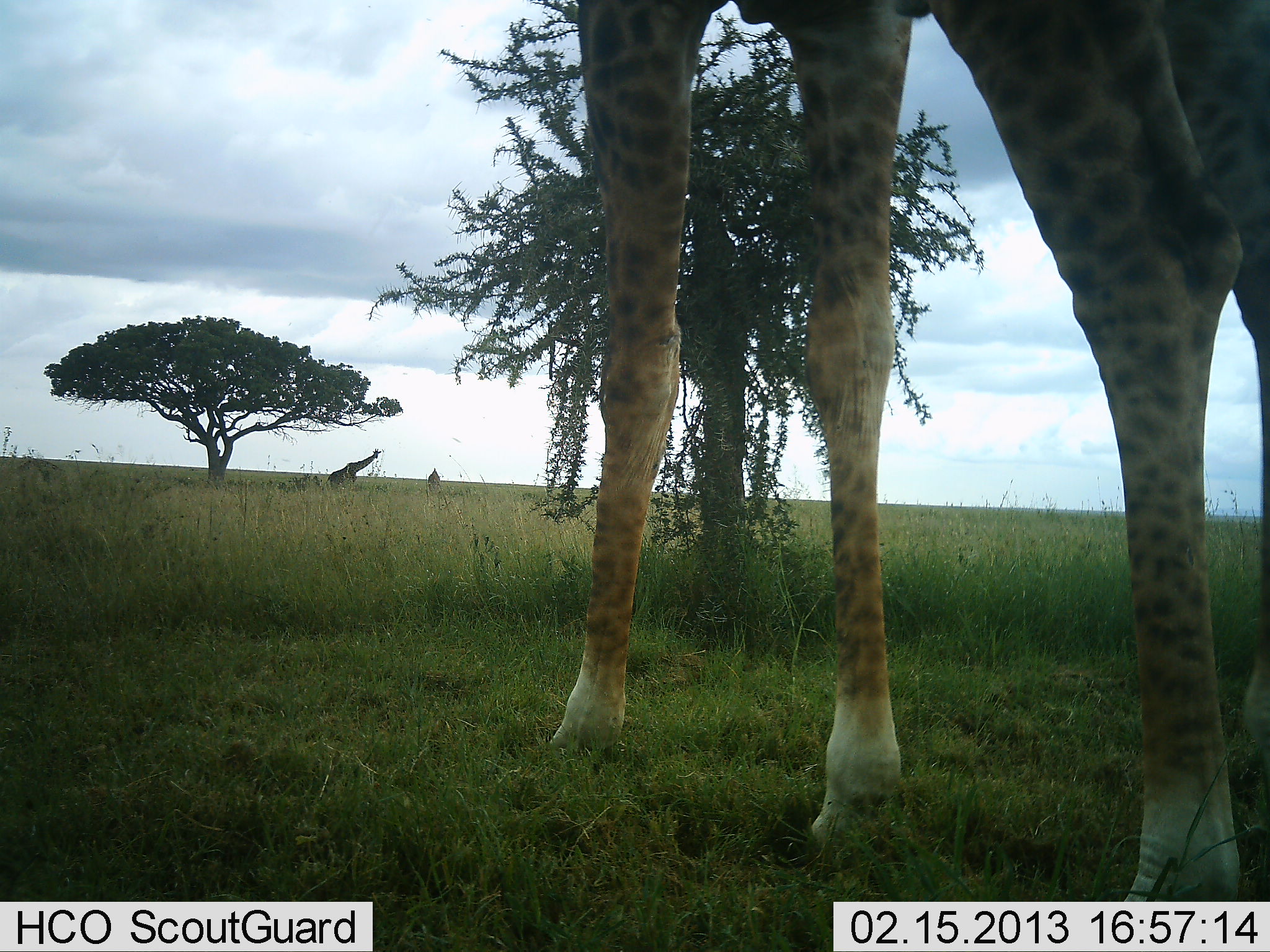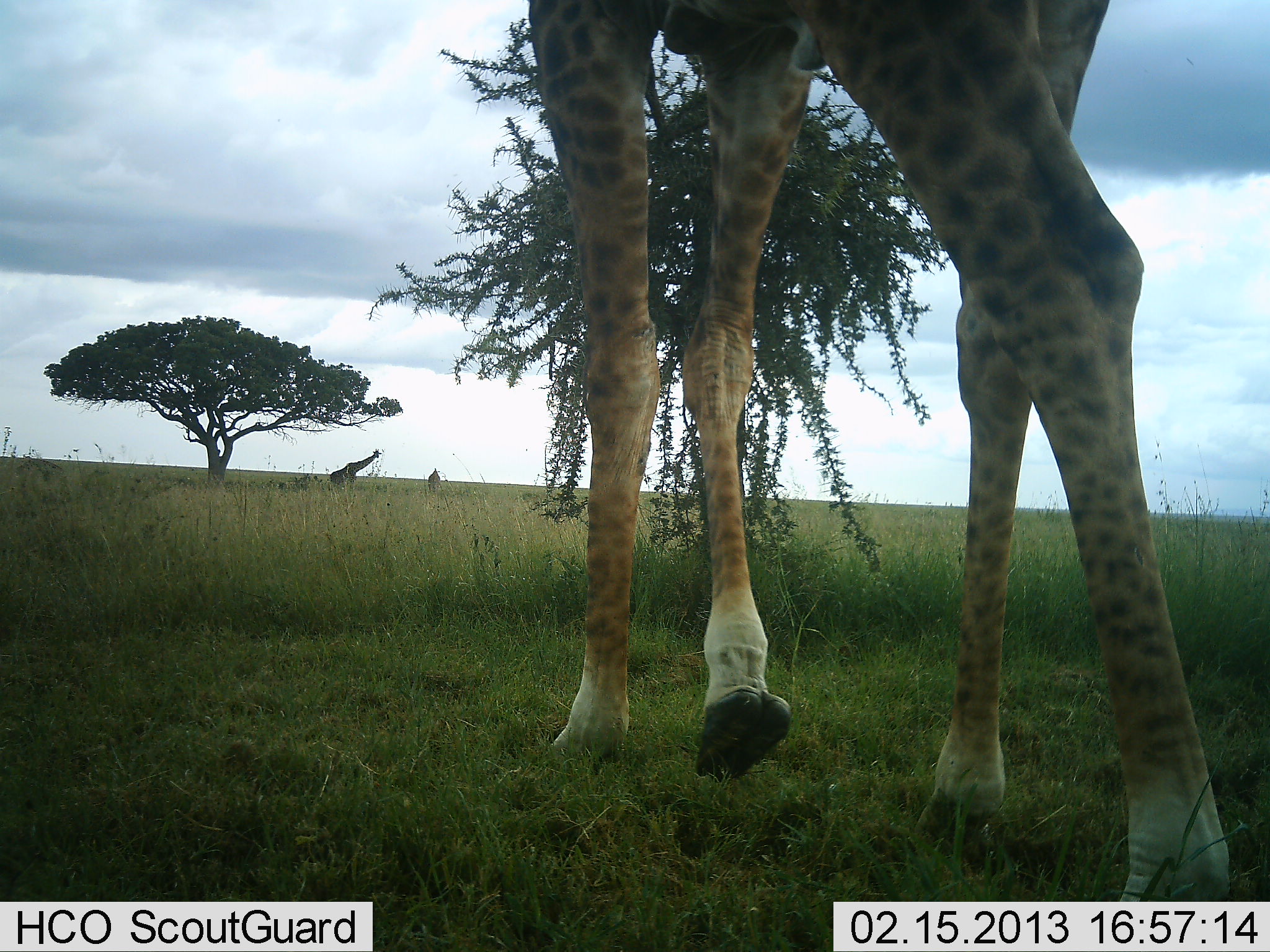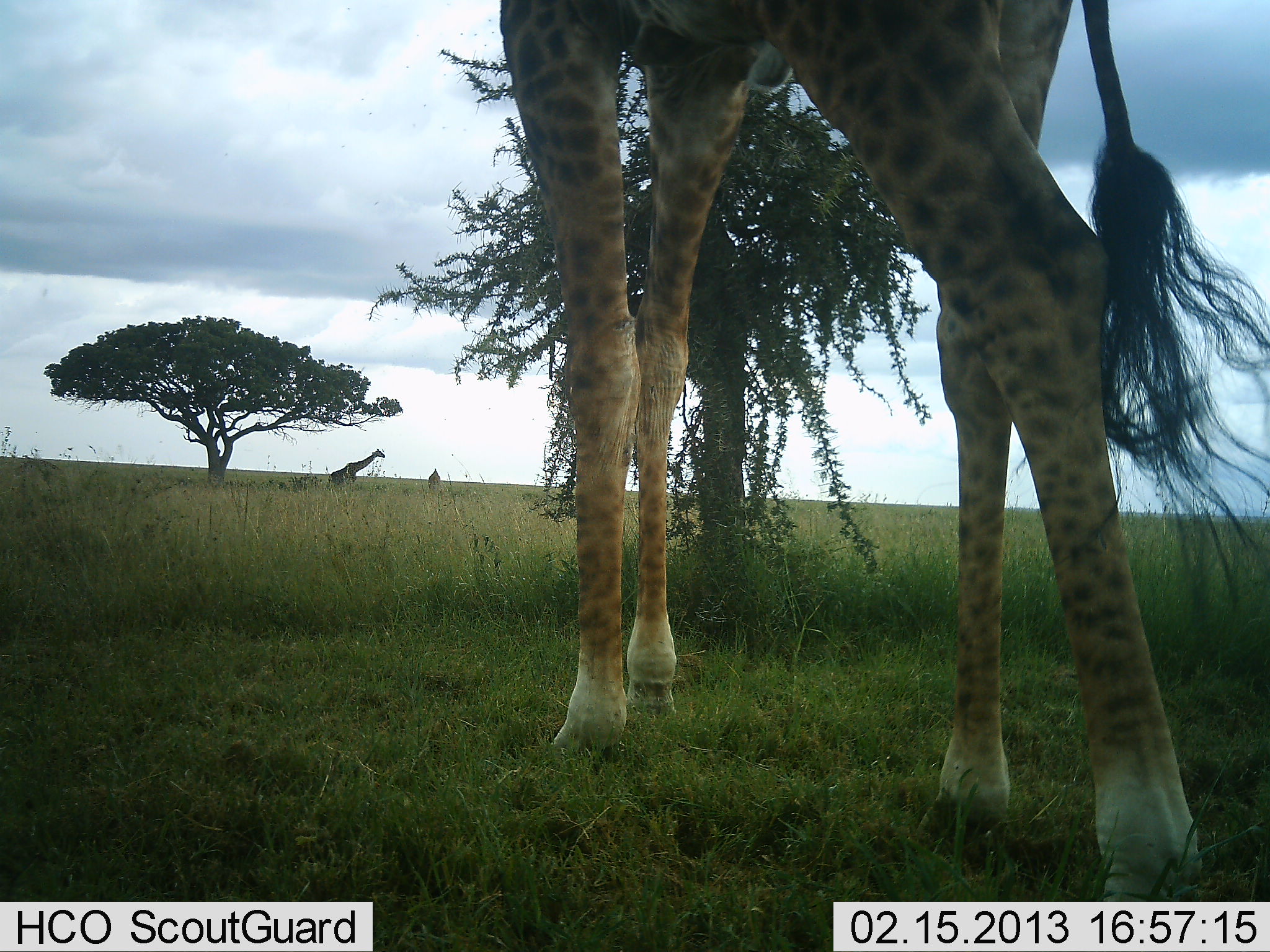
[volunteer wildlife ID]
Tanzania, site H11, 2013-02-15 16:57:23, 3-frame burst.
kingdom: Animalia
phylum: Chordata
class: Mammalia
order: Artiodactyla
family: Giraffidae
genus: Giraffa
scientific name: Giraffa camelopardalis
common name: giraffe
Giraffe (Giraffa camelopardalis), count 2. Behavior (volunteer vote fractions): standing 40%, resting 0%, moving 85%, interacting 0%. Young present (vote fraction): 0%. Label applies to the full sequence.